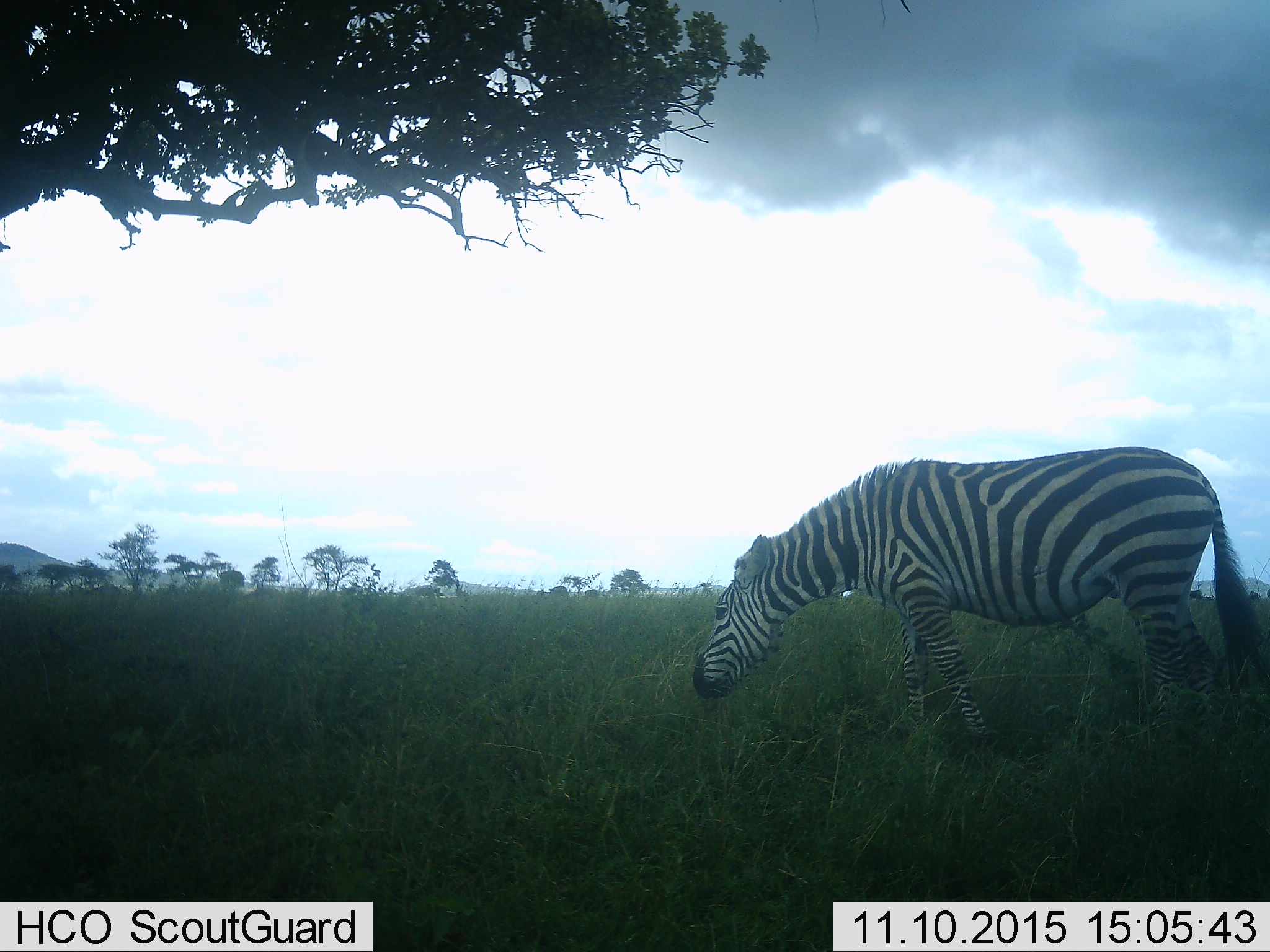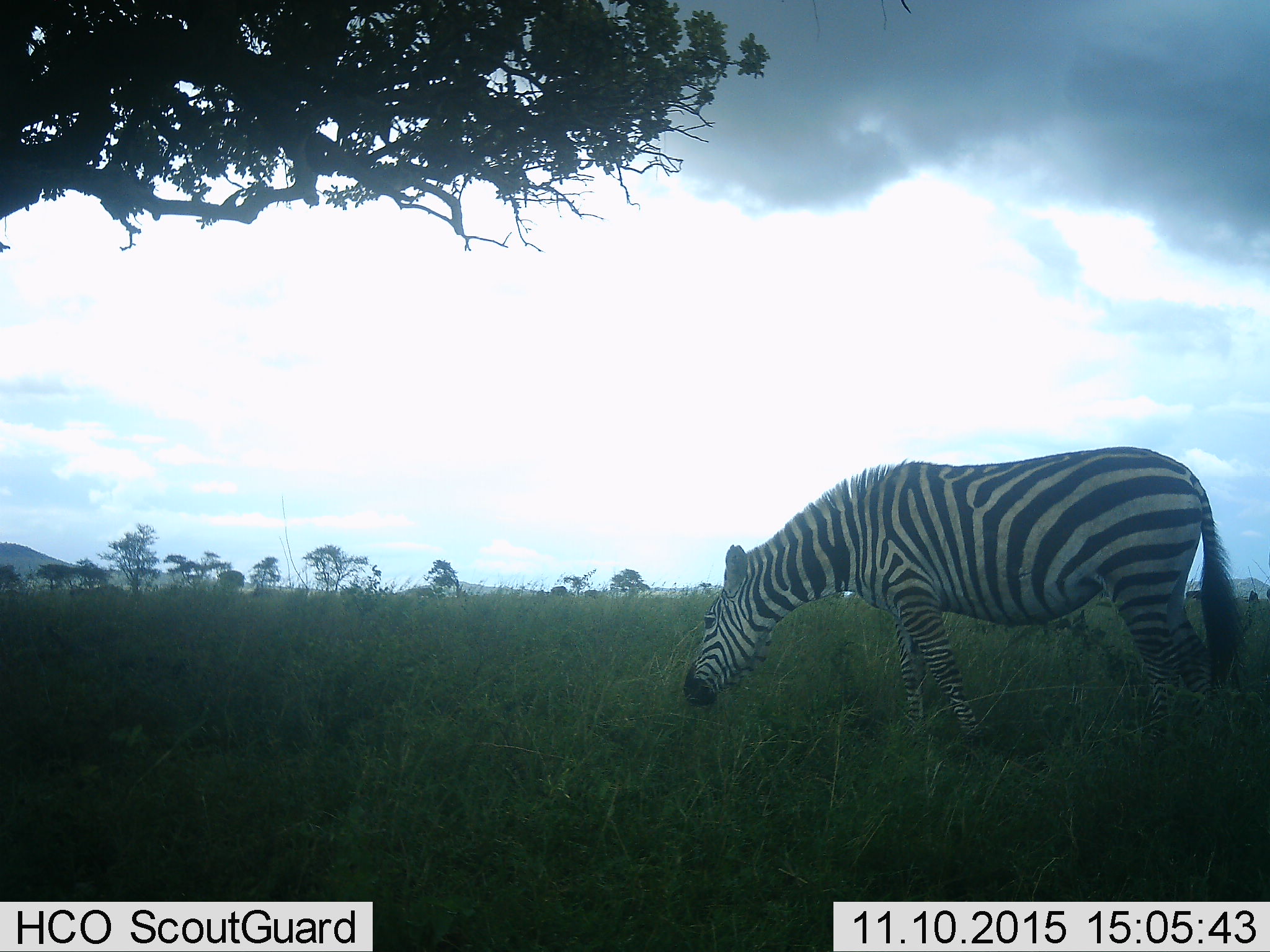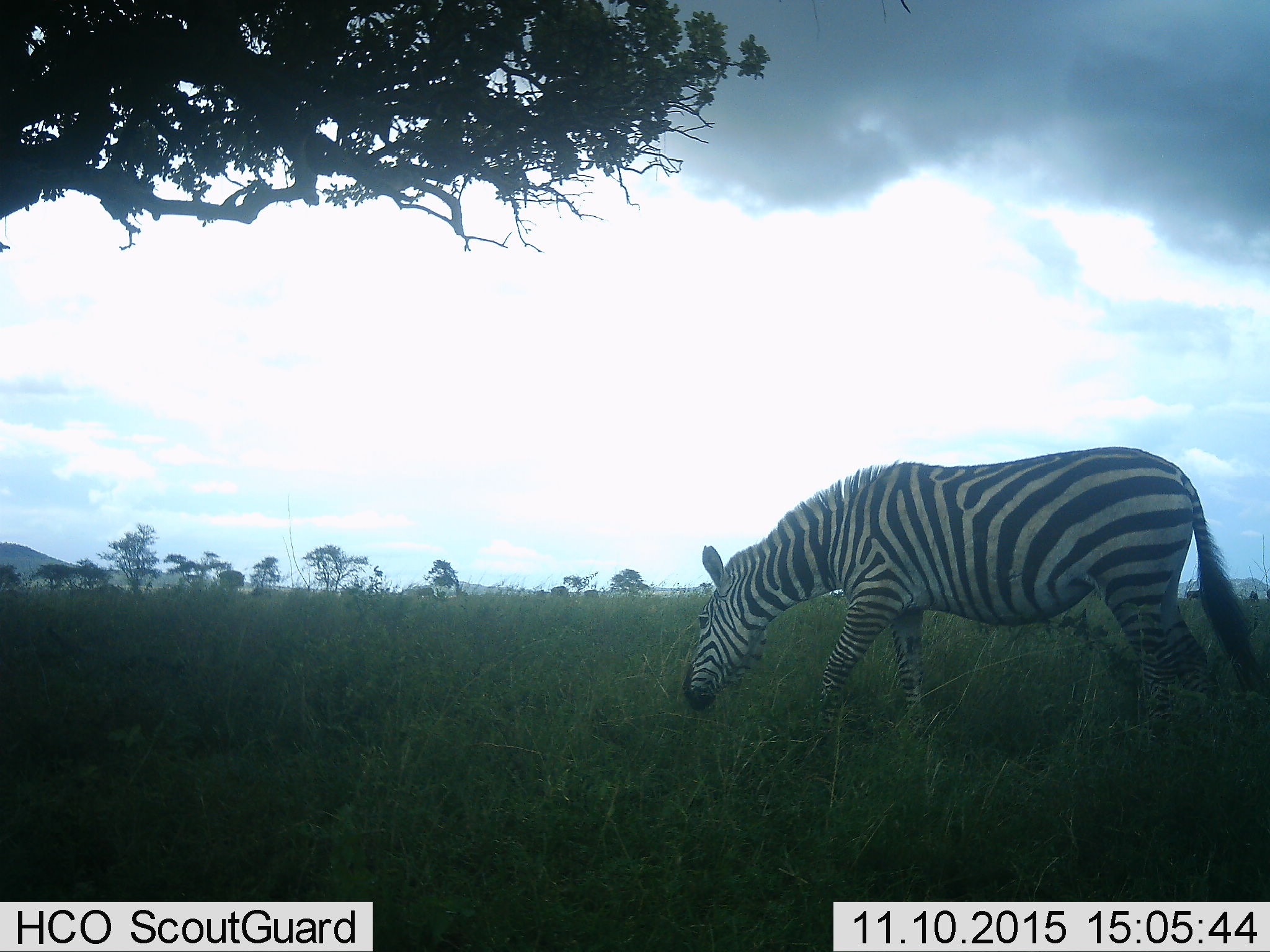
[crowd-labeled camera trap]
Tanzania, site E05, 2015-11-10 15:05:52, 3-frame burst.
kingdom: Animalia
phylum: Chordata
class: Mammalia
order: Perissodactyla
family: Equidae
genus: Equus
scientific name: Equus quagga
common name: plains zebra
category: zebra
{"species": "zebra (plains zebra) (Equus quagga)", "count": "1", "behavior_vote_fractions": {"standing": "33%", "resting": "0%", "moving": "33%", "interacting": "0%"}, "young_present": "0%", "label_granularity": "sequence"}